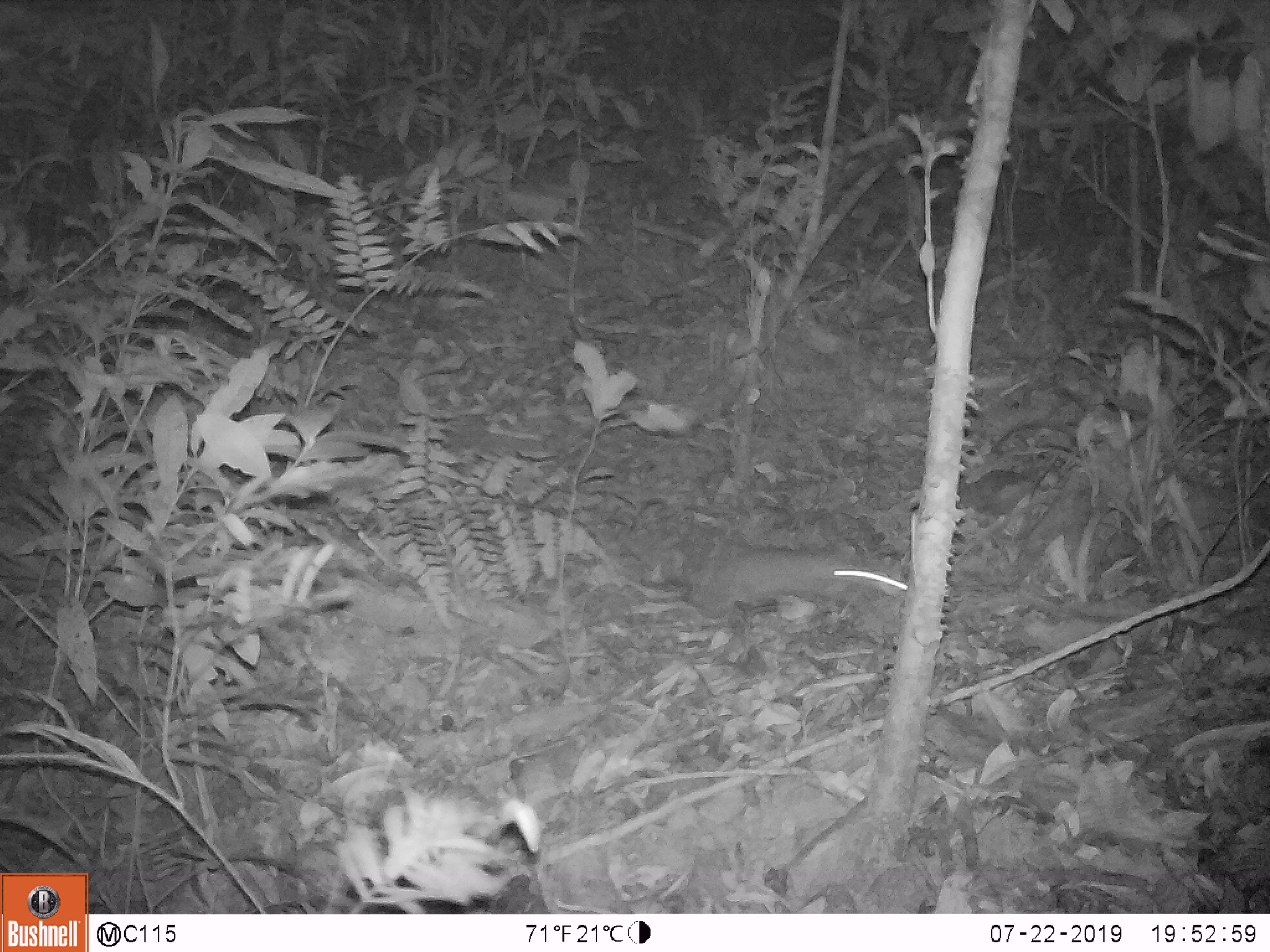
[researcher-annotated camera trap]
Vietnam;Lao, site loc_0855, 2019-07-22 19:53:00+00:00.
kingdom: Animalia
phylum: Chordata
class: Mammalia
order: Rodentia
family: Muridae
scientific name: Muridae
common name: old-world mice and rats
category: unidentified murid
Unidentified murid (old-world mice and rats) (Muridae). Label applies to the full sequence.